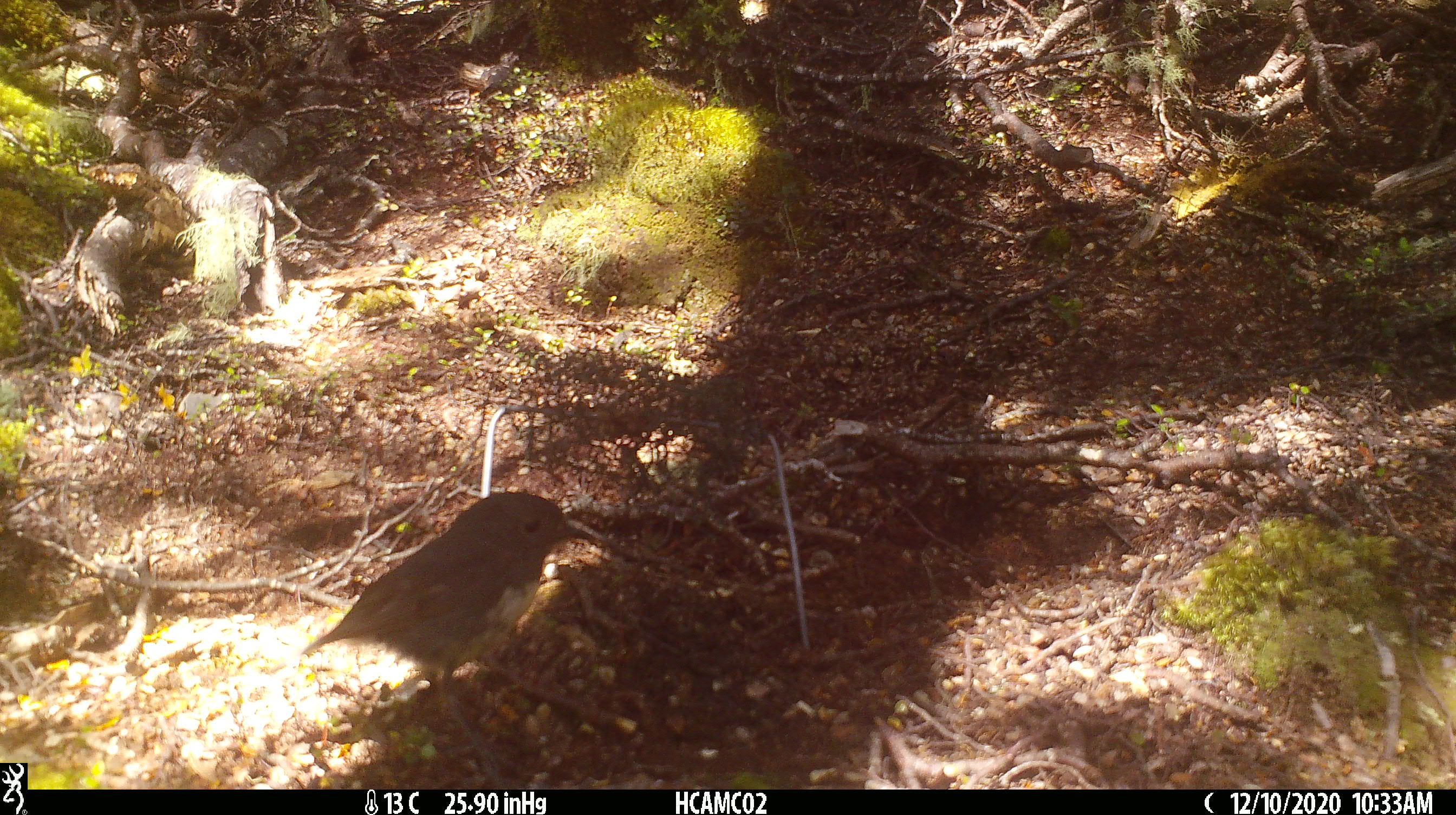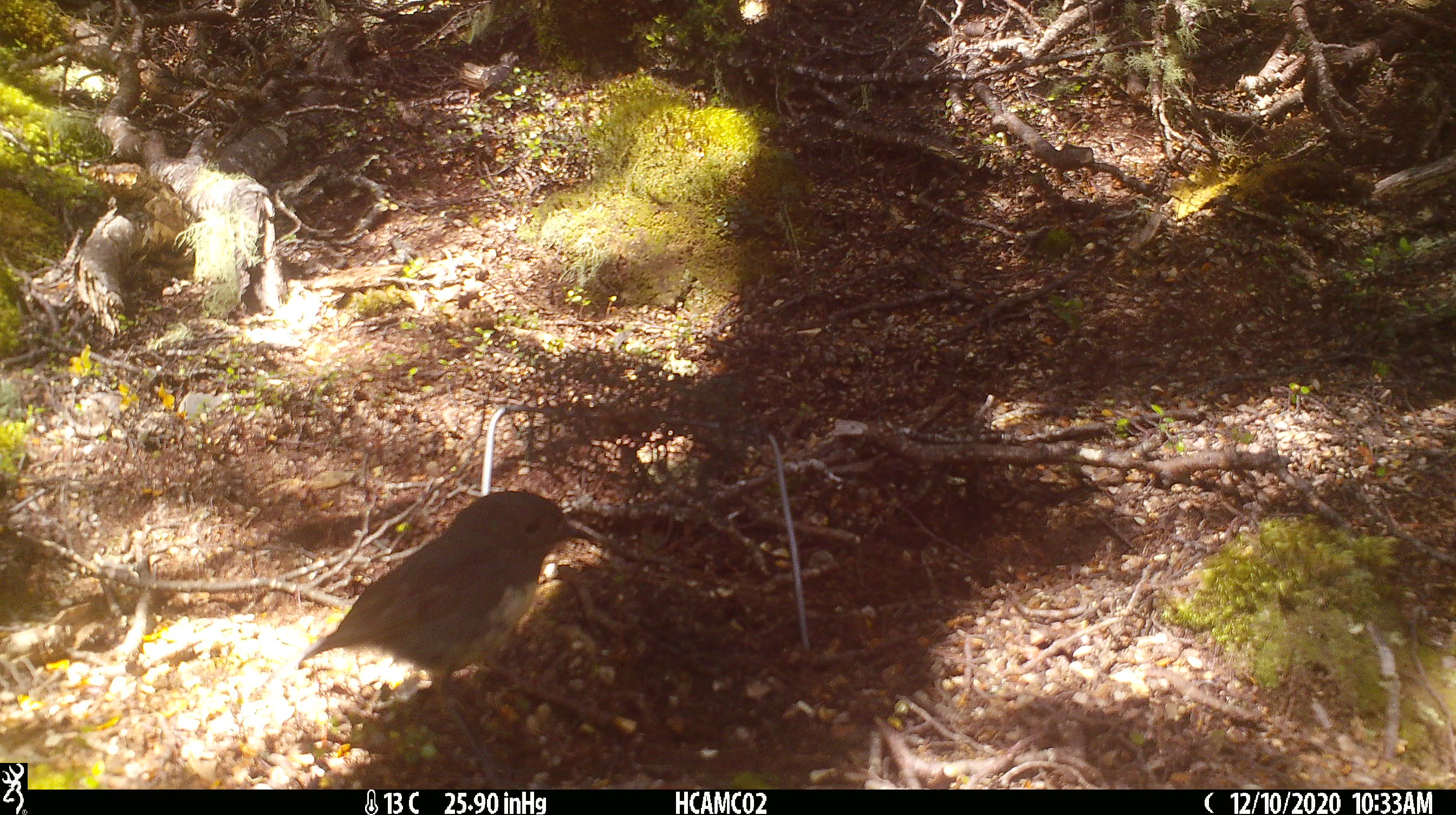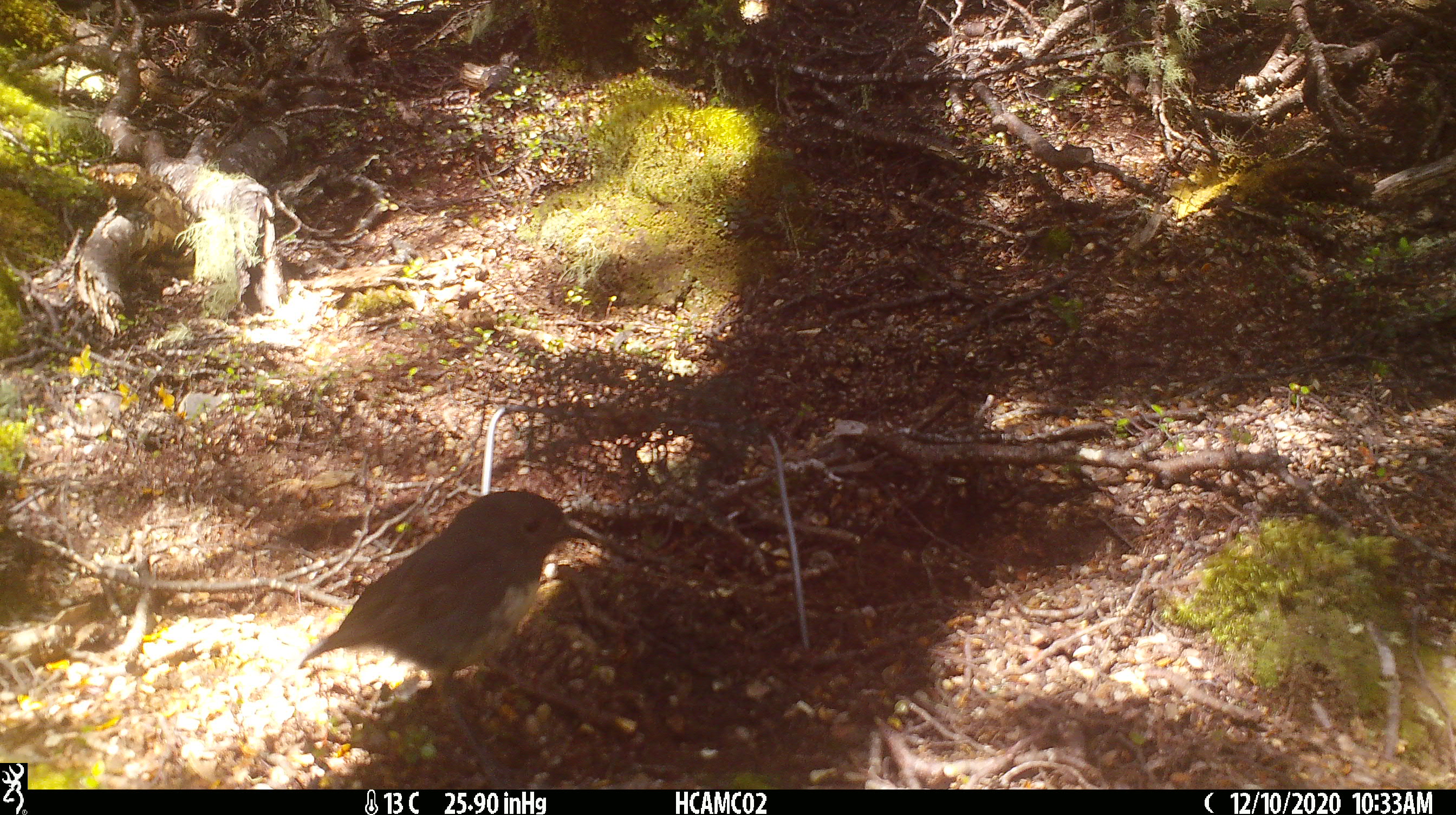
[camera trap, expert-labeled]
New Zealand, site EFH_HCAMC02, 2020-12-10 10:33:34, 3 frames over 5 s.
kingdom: Animalia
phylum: Chordata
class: Aves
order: Passeriformes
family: Petroicidae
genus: Petroica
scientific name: Petroica australis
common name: new zealand robin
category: robin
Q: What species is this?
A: Robin (new zealand robin) (Petroica australis).